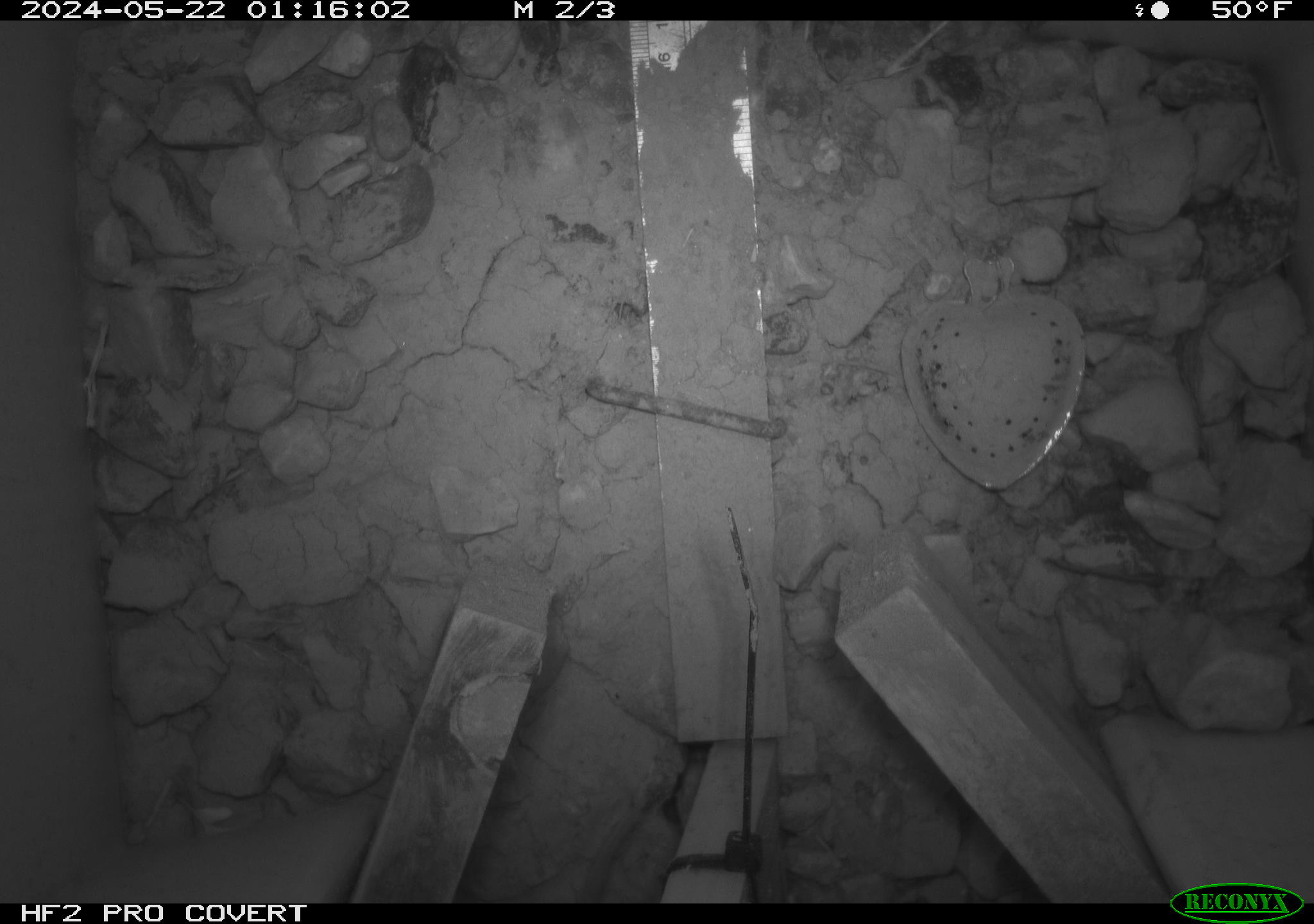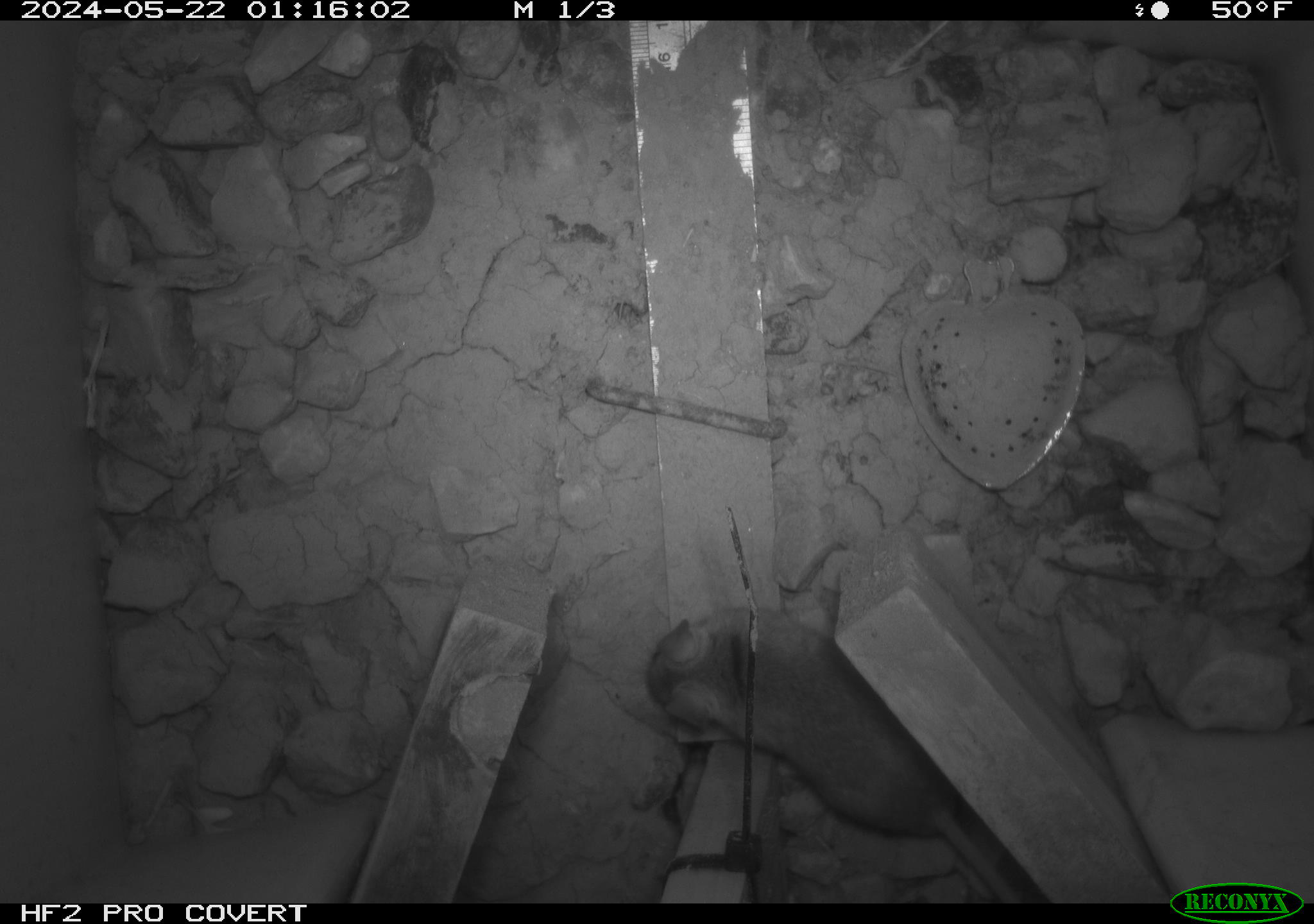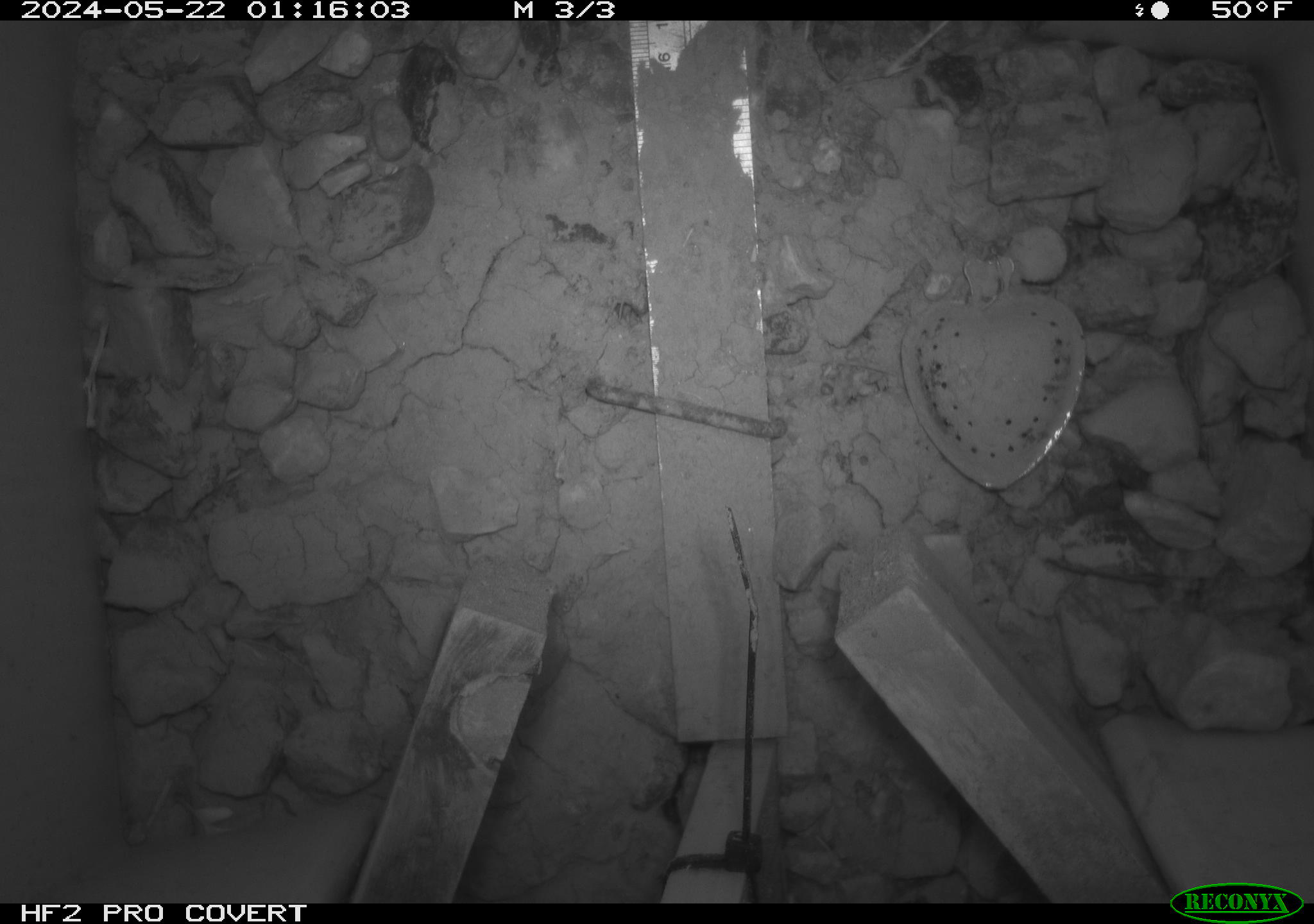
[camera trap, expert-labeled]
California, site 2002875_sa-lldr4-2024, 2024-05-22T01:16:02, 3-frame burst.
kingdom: Animalia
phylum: Chordata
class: Mammalia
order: Rodentia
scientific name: Rodentia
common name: rodent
Rodent (Rodentia).